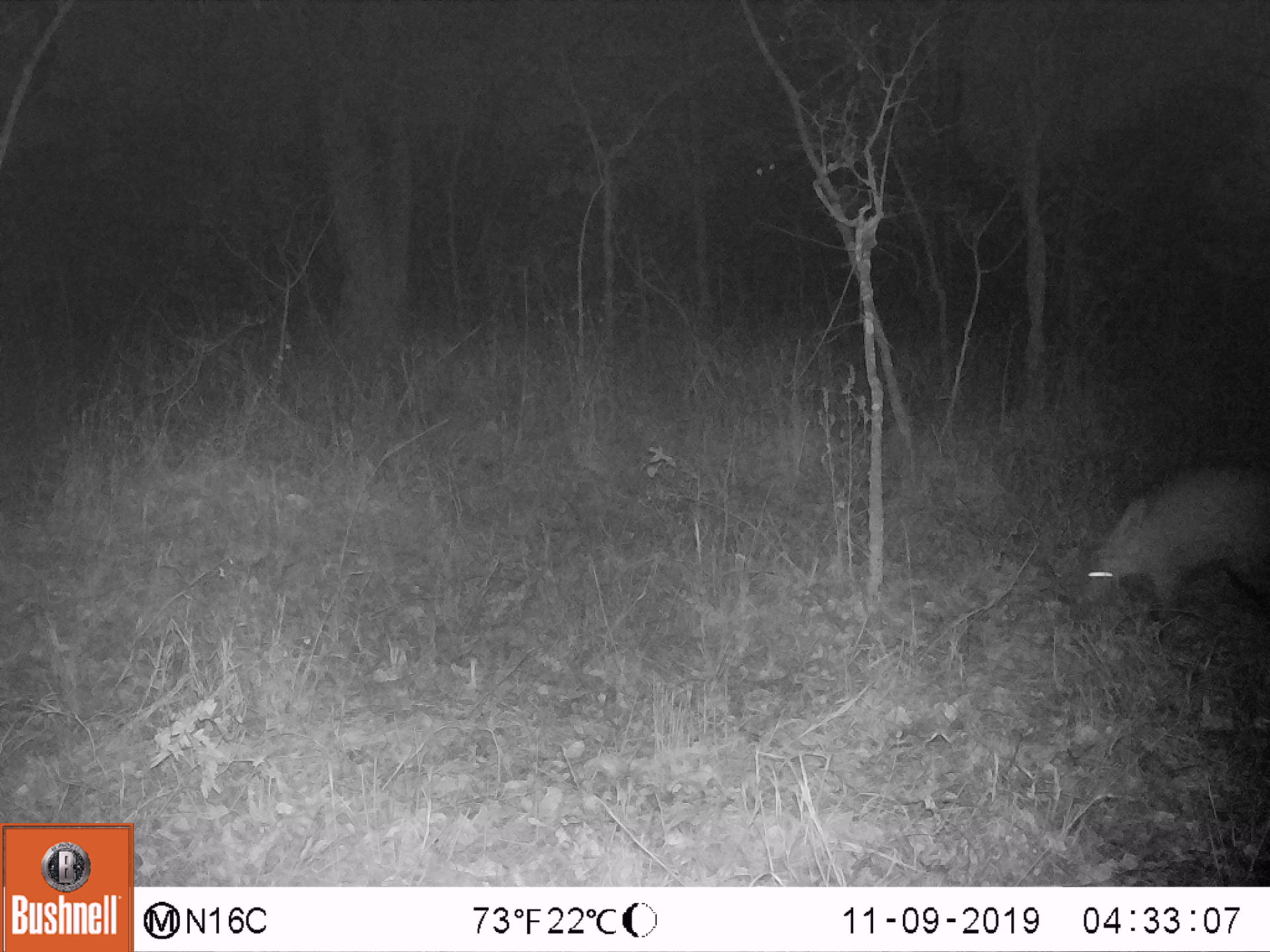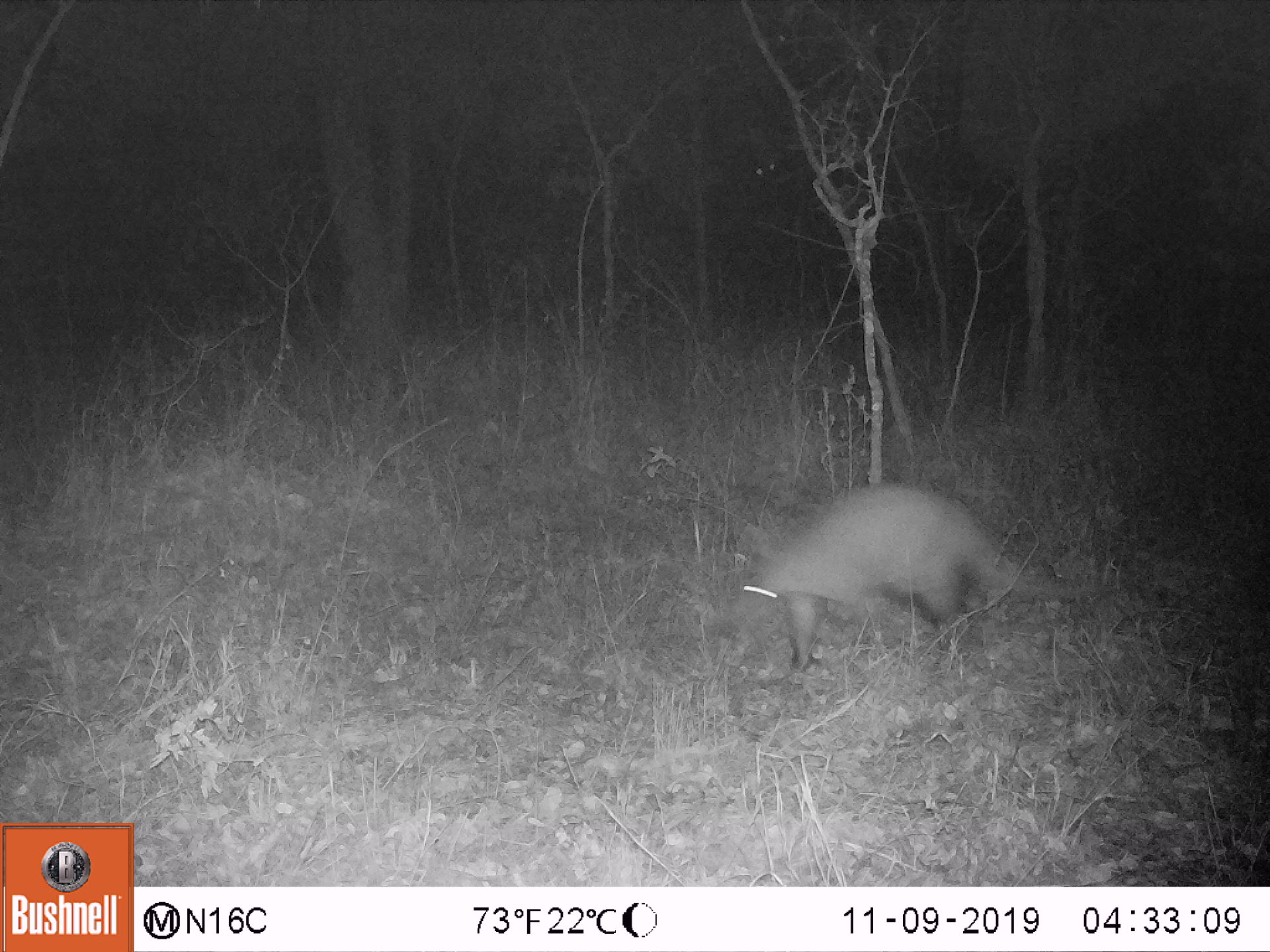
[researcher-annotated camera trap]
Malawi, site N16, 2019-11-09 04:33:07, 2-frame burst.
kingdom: Animalia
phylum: Chordata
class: Mammalia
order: Tubulidentata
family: Orycteropodidae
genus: Orycteropus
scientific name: Orycteropus afer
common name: aardvark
Aardvark (Orycteropus afer), count 1.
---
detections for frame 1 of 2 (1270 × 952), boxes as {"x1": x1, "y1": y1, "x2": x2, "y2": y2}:
aardvark: {"x1": 1067, "y1": 461, "x2": 1262, "y2": 613}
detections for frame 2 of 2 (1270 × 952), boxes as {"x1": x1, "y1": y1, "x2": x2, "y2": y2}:
aardvark: {"x1": 705, "y1": 483, "x2": 1062, "y2": 663}